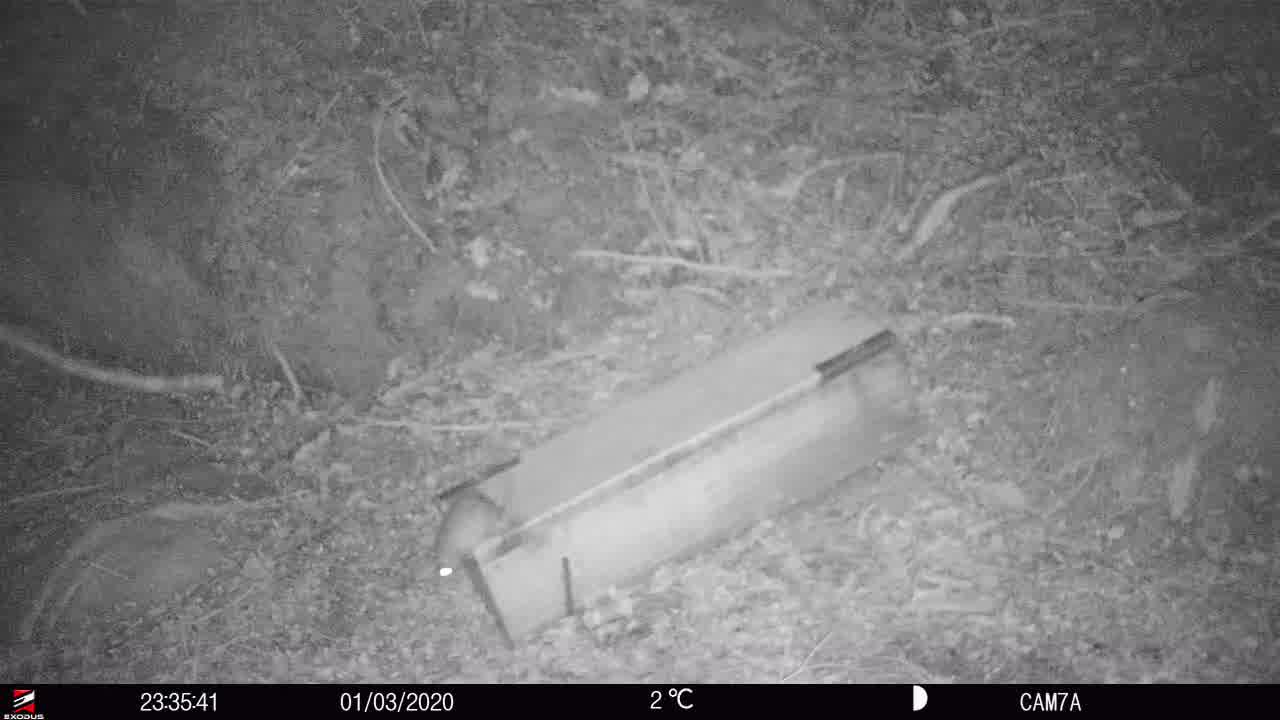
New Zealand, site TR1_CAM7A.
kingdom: Animalia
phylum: Chordata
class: Mammalia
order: Rodentia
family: Muridae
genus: Rattus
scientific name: Rattus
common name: rat